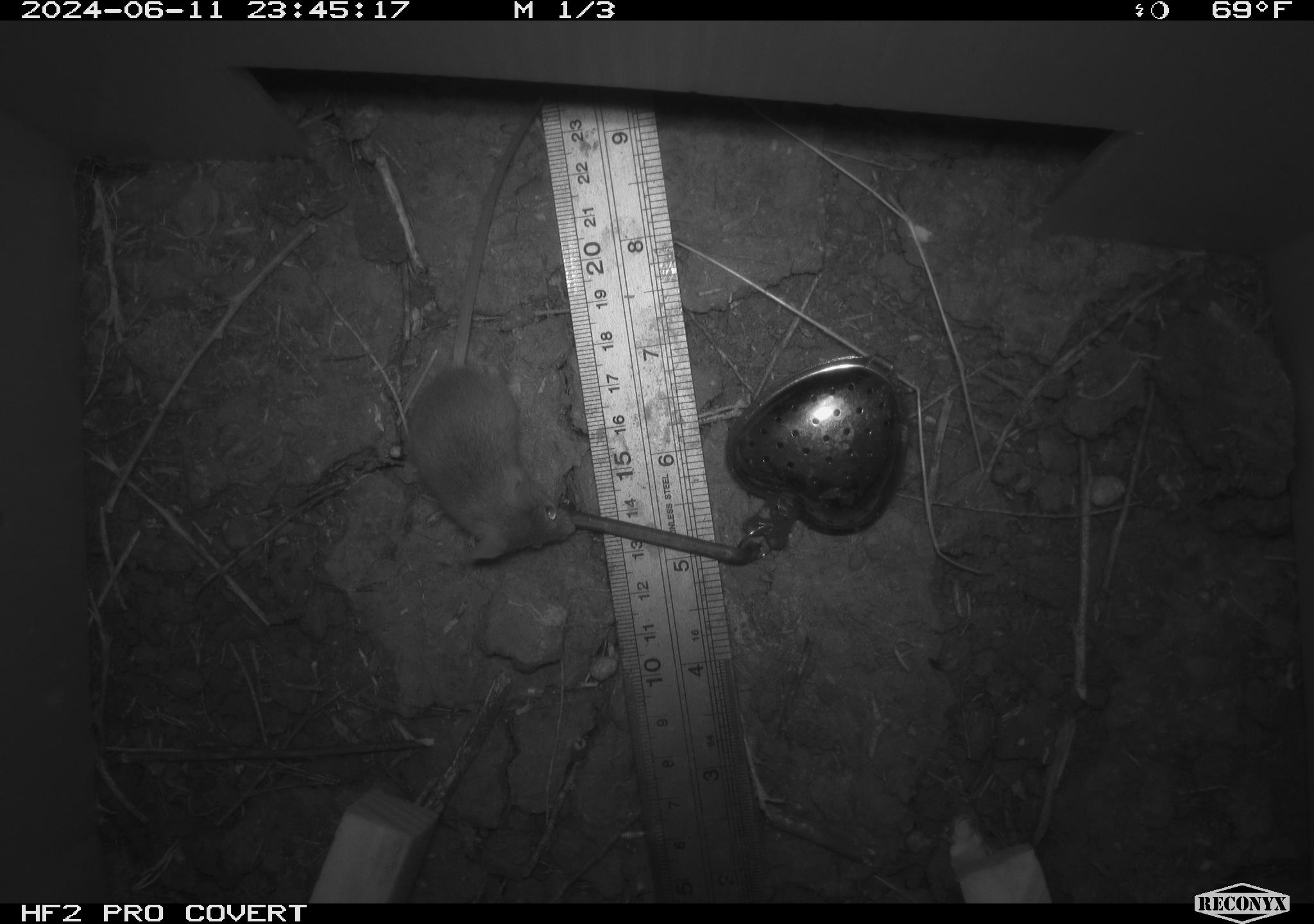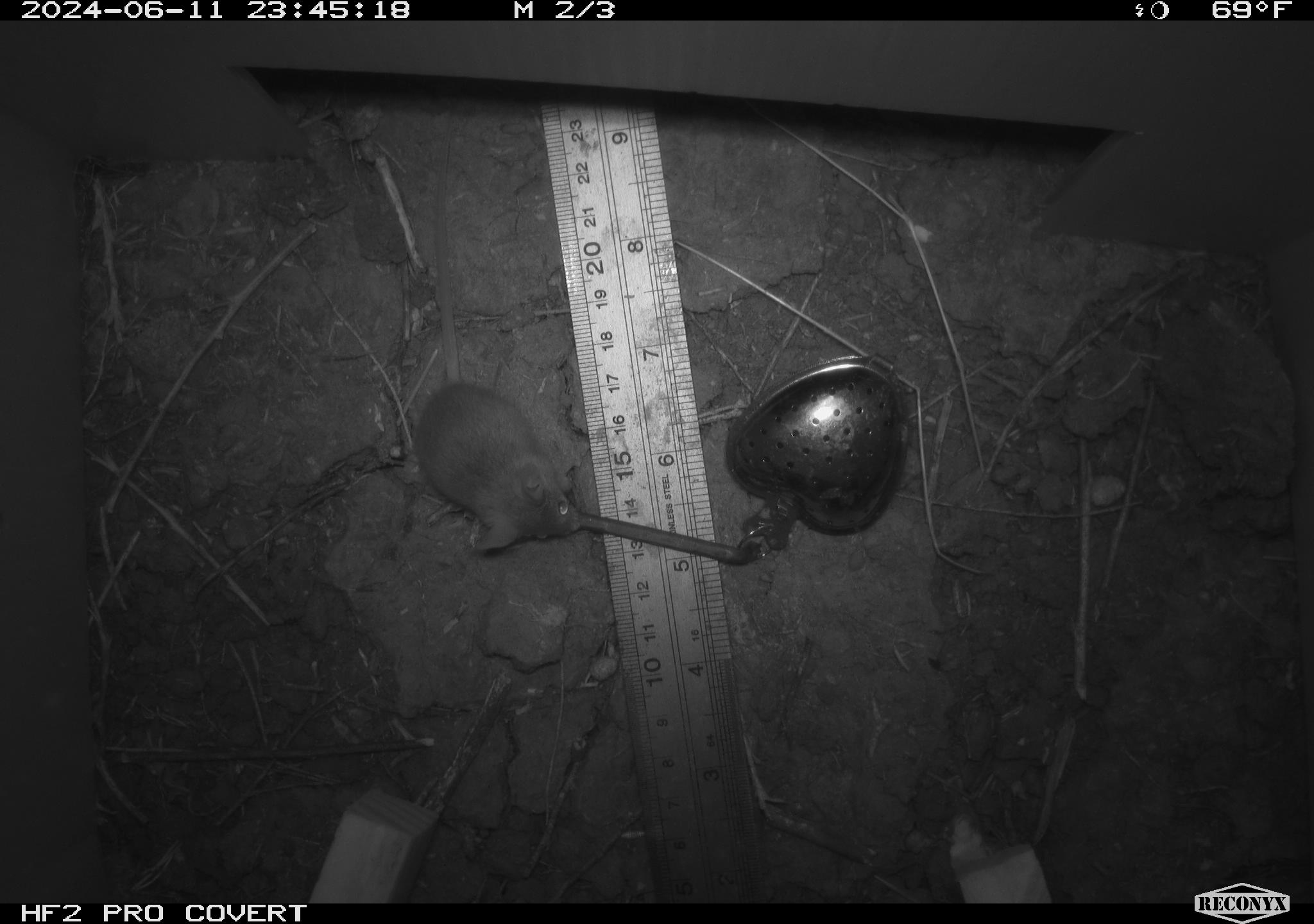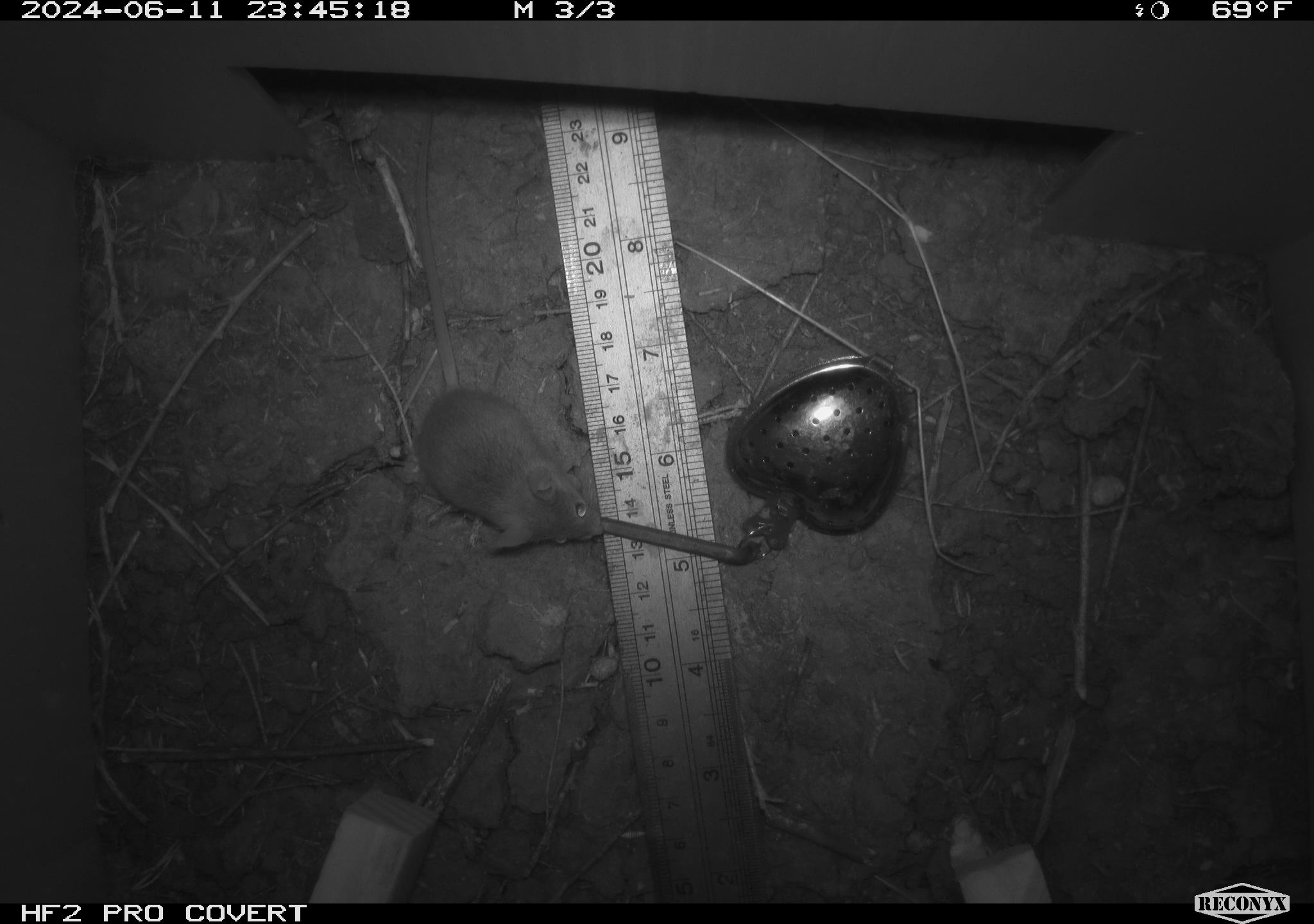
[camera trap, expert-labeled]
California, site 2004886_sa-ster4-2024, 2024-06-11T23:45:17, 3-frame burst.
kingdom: Animalia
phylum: Chordata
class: Mammalia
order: Rodentia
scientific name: Rodentia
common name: mouse species